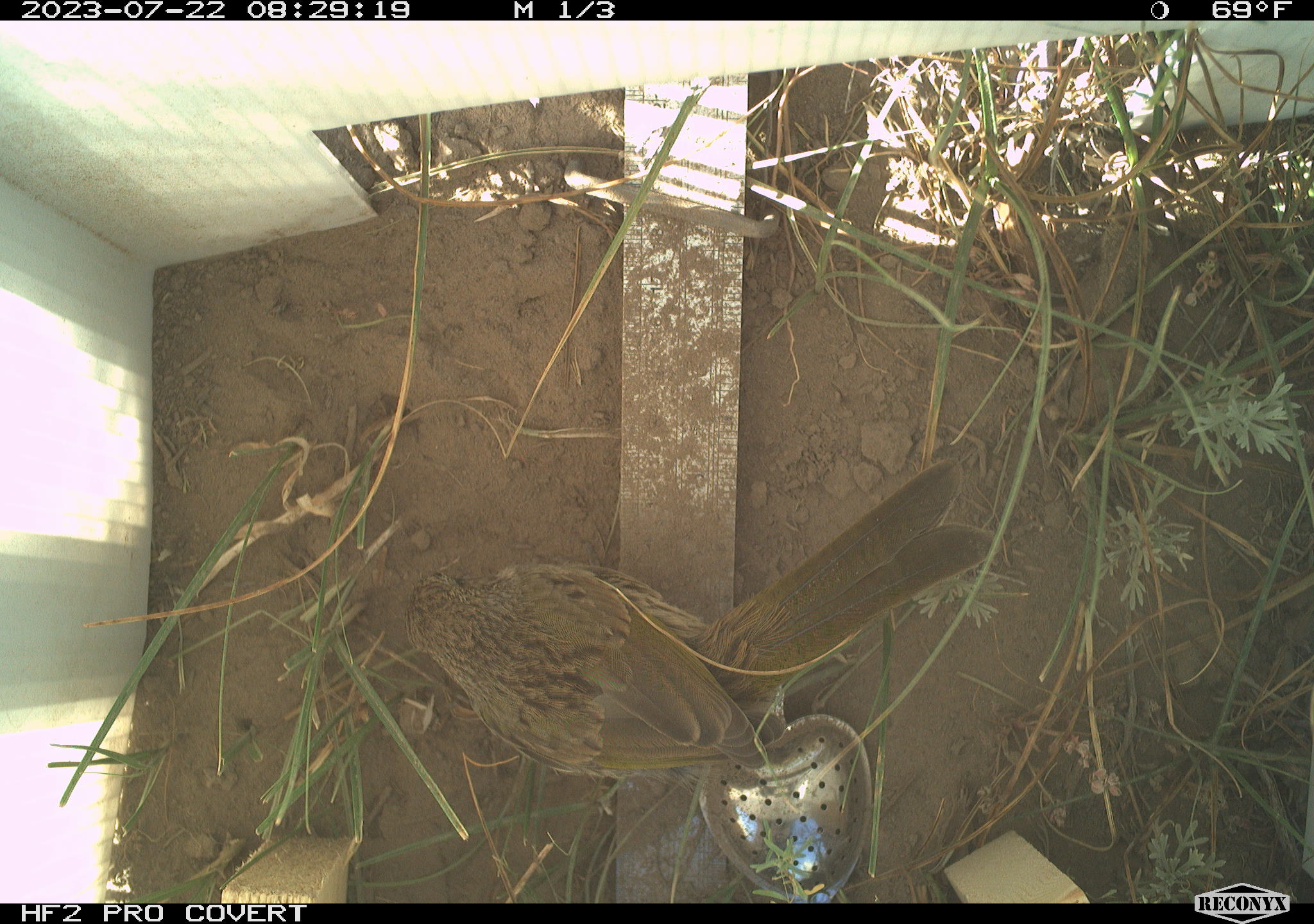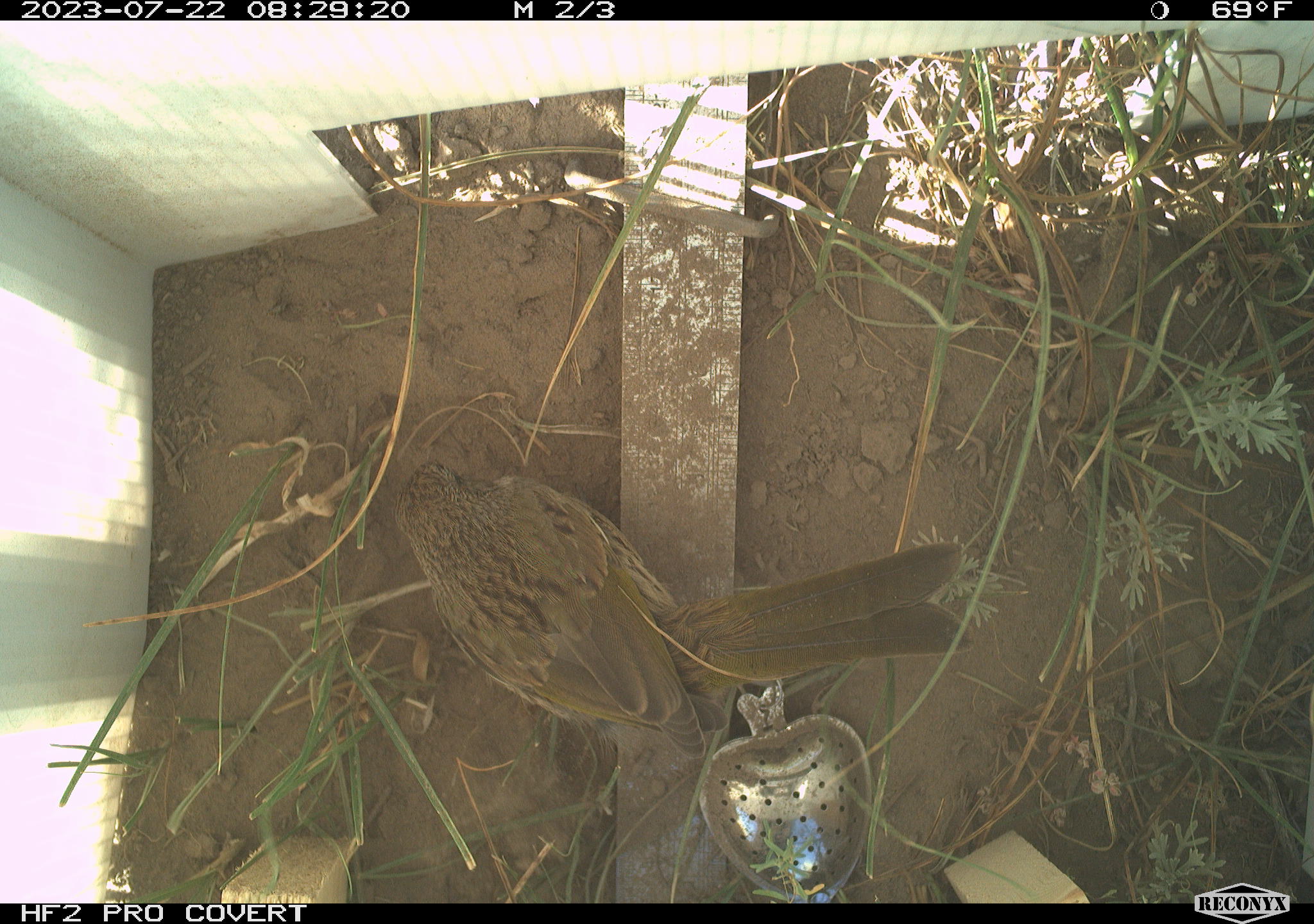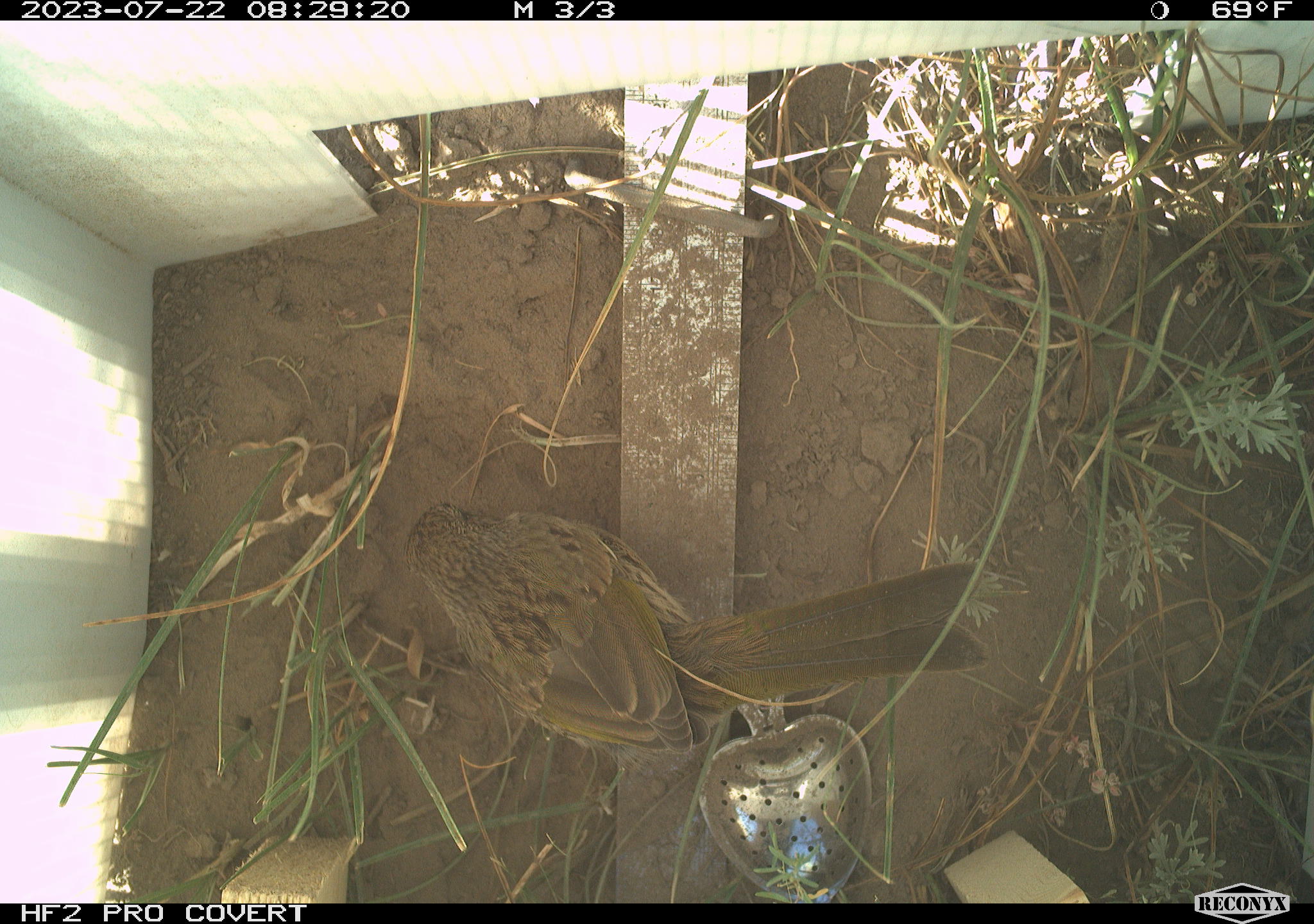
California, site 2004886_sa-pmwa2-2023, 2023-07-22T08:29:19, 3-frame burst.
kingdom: Animalia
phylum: Chordata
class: Aves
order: Passeriformes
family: Passerellidae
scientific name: Passerellidae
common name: new world sparrows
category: passerellidae family